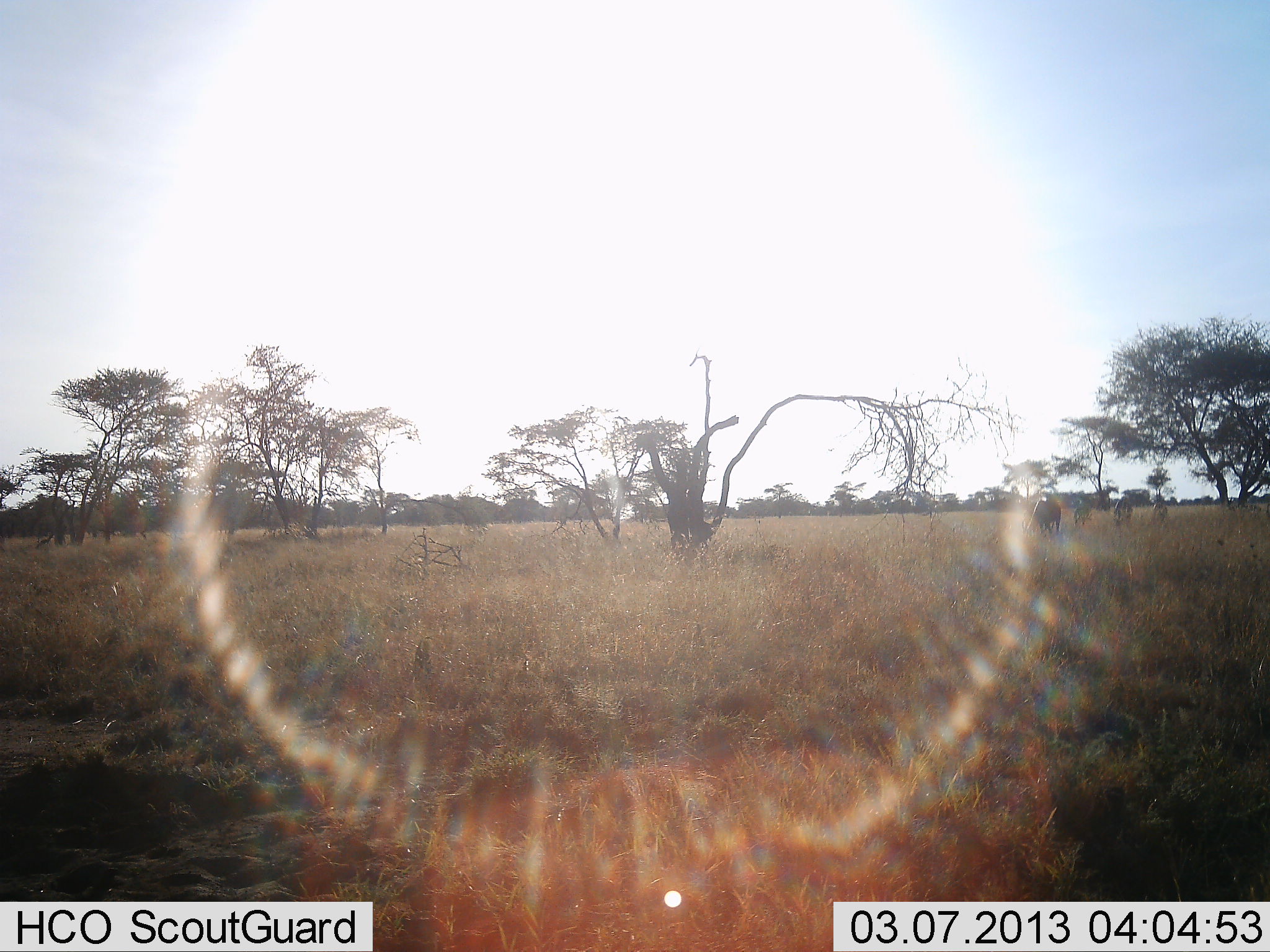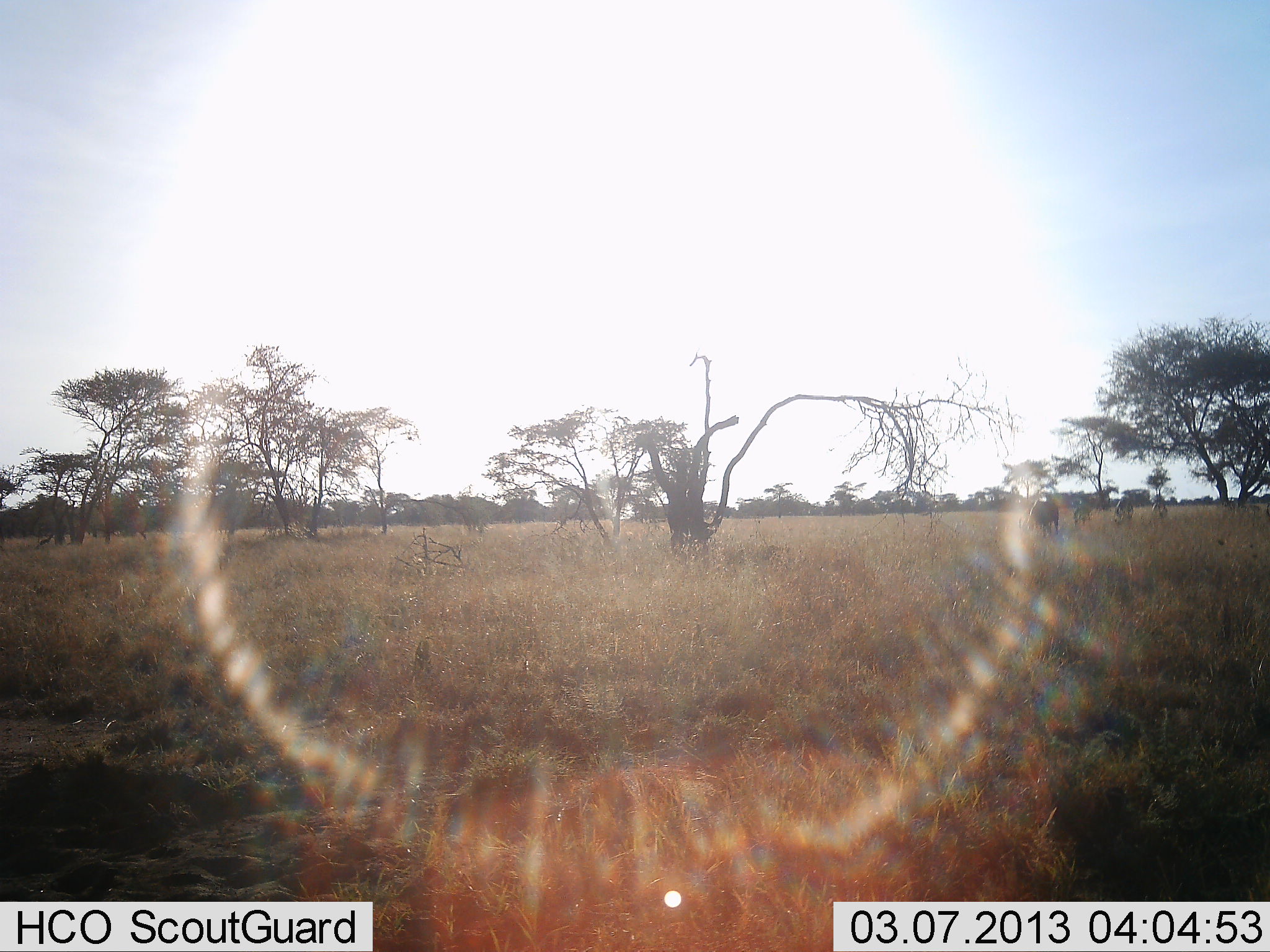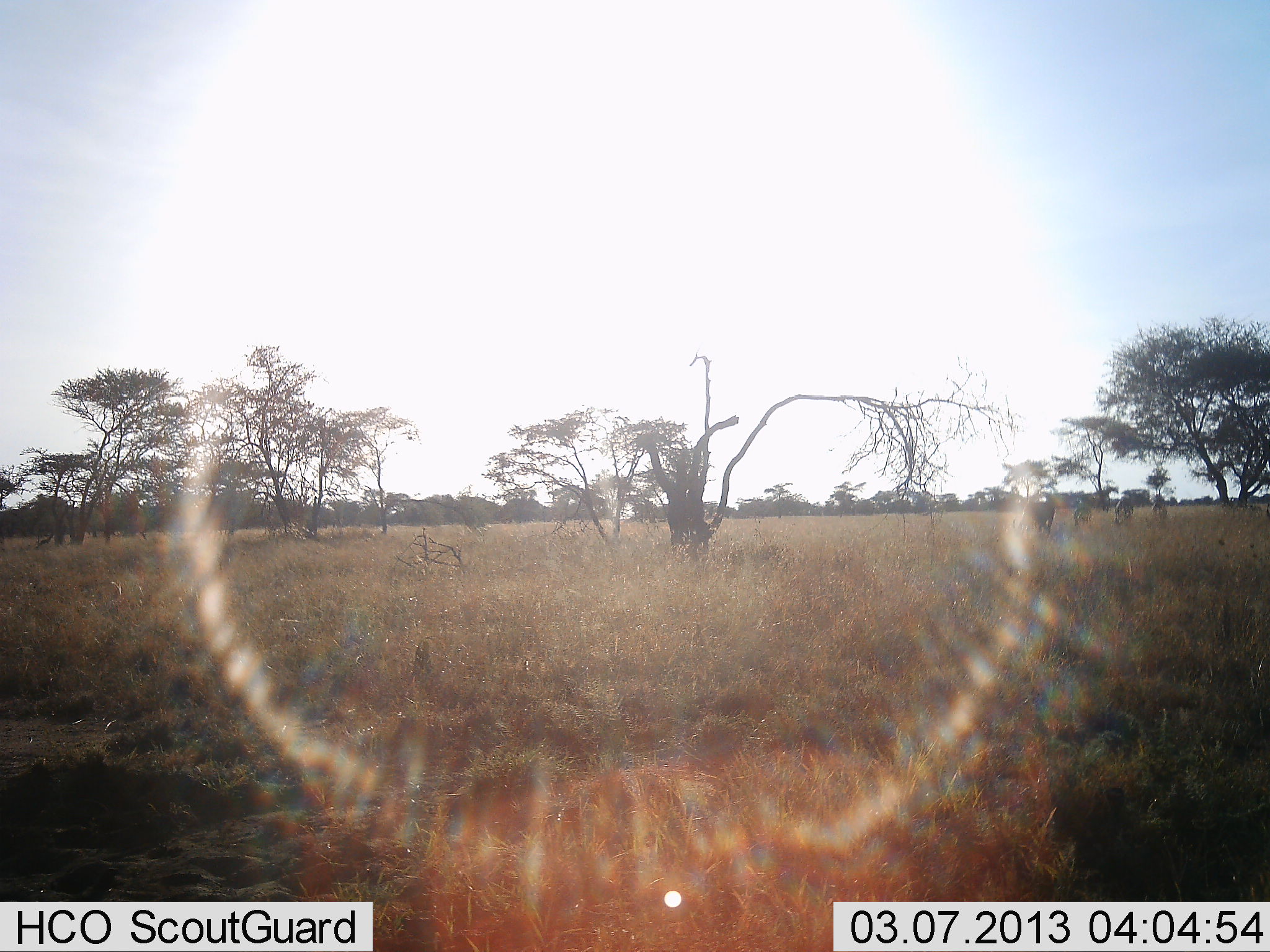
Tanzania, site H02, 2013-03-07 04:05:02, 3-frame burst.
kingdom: Animalia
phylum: Chordata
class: Mammalia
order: Artiodactyla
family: Bovidae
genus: Connochaetes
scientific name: Connochaetes taurinus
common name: blue wildebeest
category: wildebeest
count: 4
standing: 25%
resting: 0%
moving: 12%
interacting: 0%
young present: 0%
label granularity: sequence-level